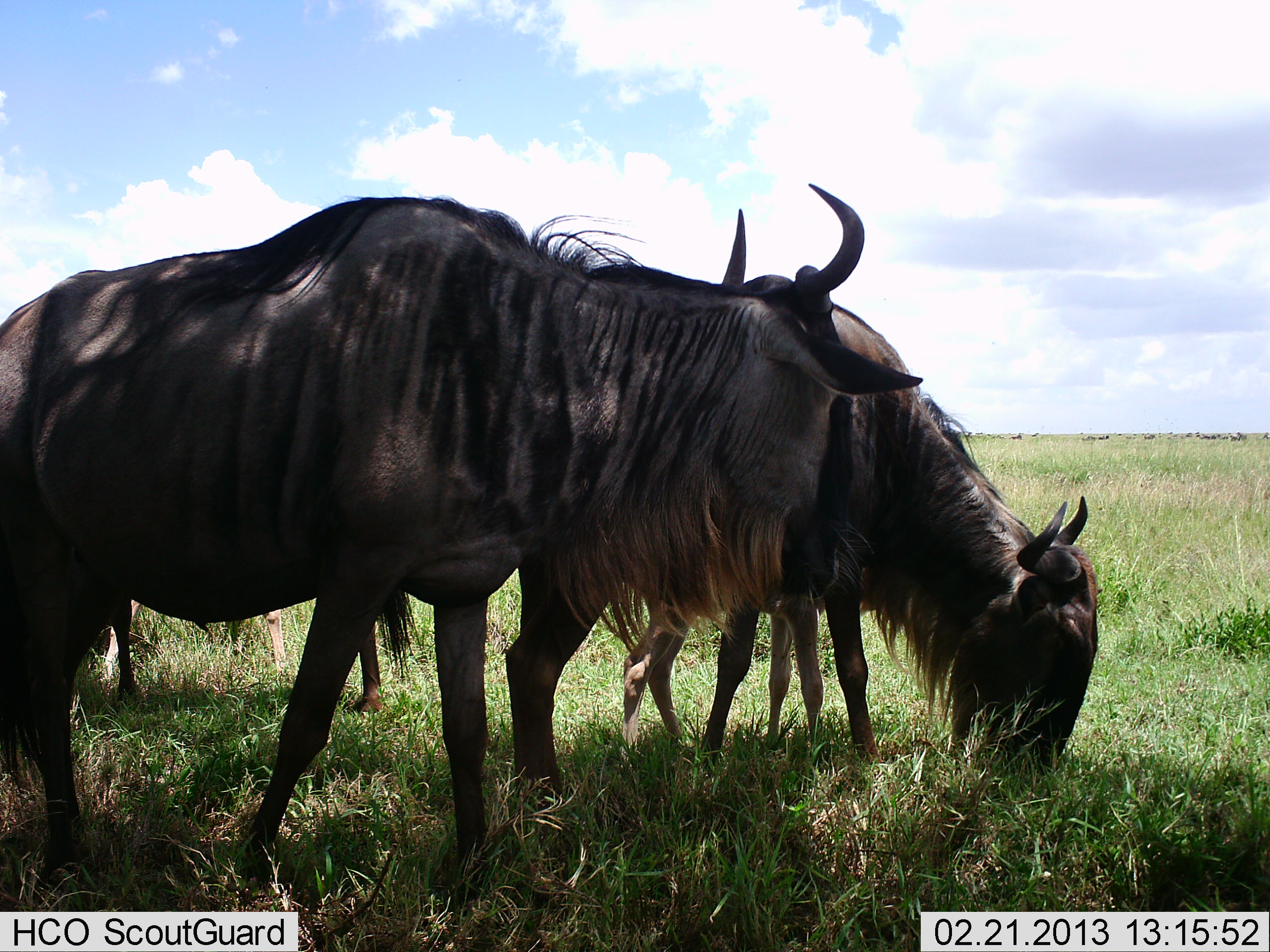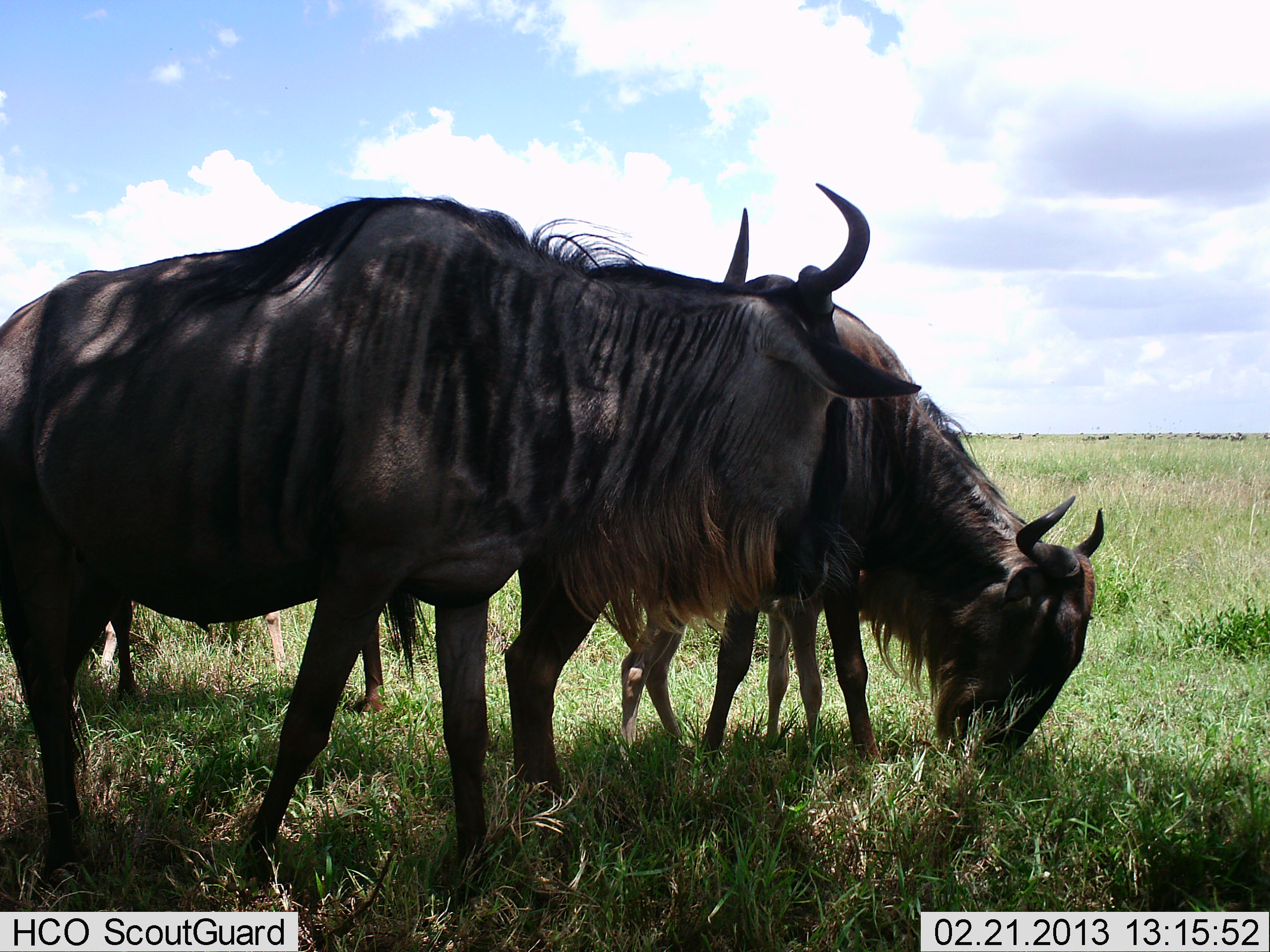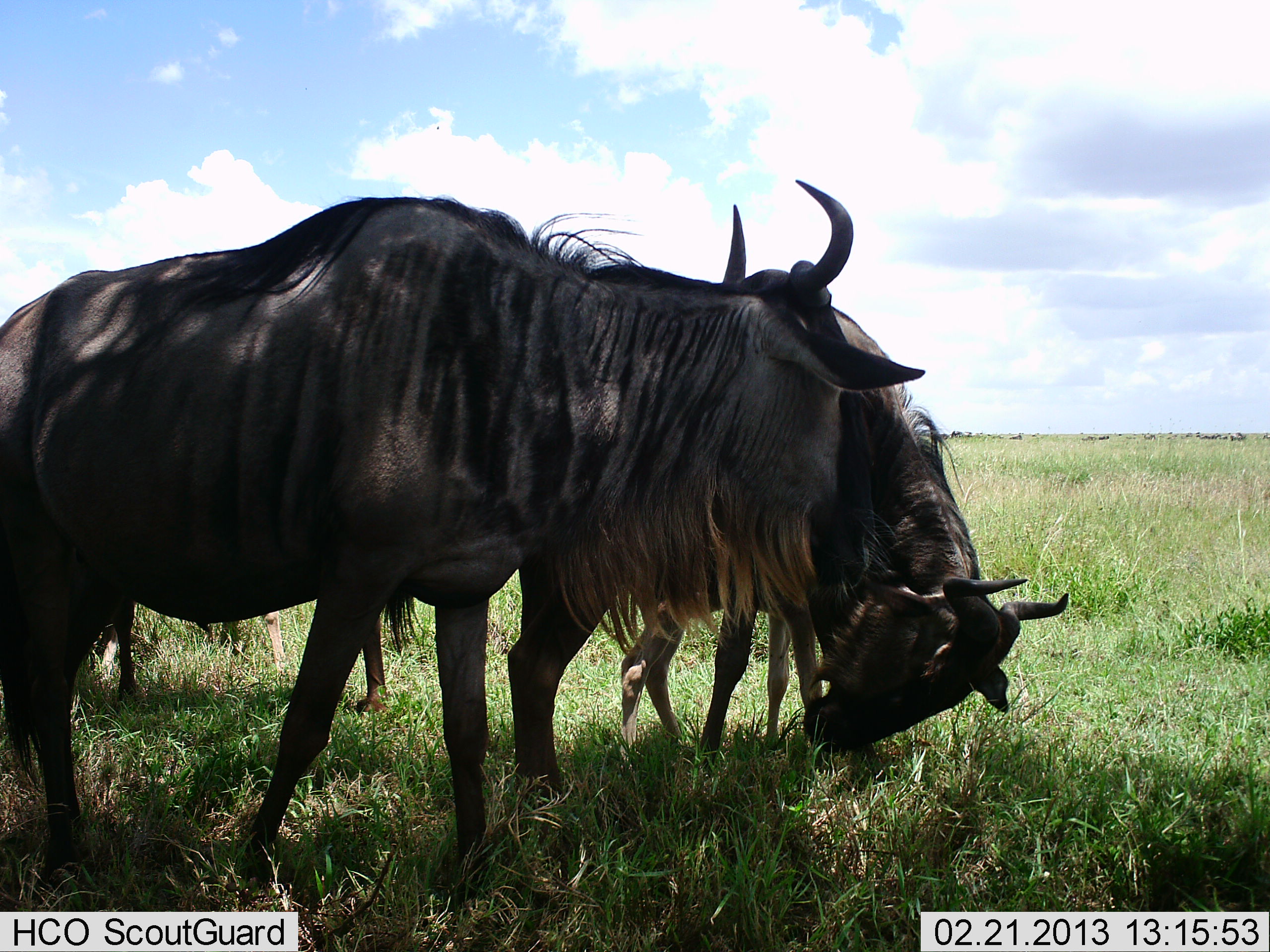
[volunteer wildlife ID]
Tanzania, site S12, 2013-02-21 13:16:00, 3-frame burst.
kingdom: Animalia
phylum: Chordata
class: Mammalia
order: Artiodactyla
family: Bovidae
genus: Connochaetes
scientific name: Connochaetes taurinus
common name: blue wildebeest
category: wildebeest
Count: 3.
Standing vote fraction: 68%.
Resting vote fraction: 6%.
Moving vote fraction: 0%.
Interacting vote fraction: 6%.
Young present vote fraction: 21%.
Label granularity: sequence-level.